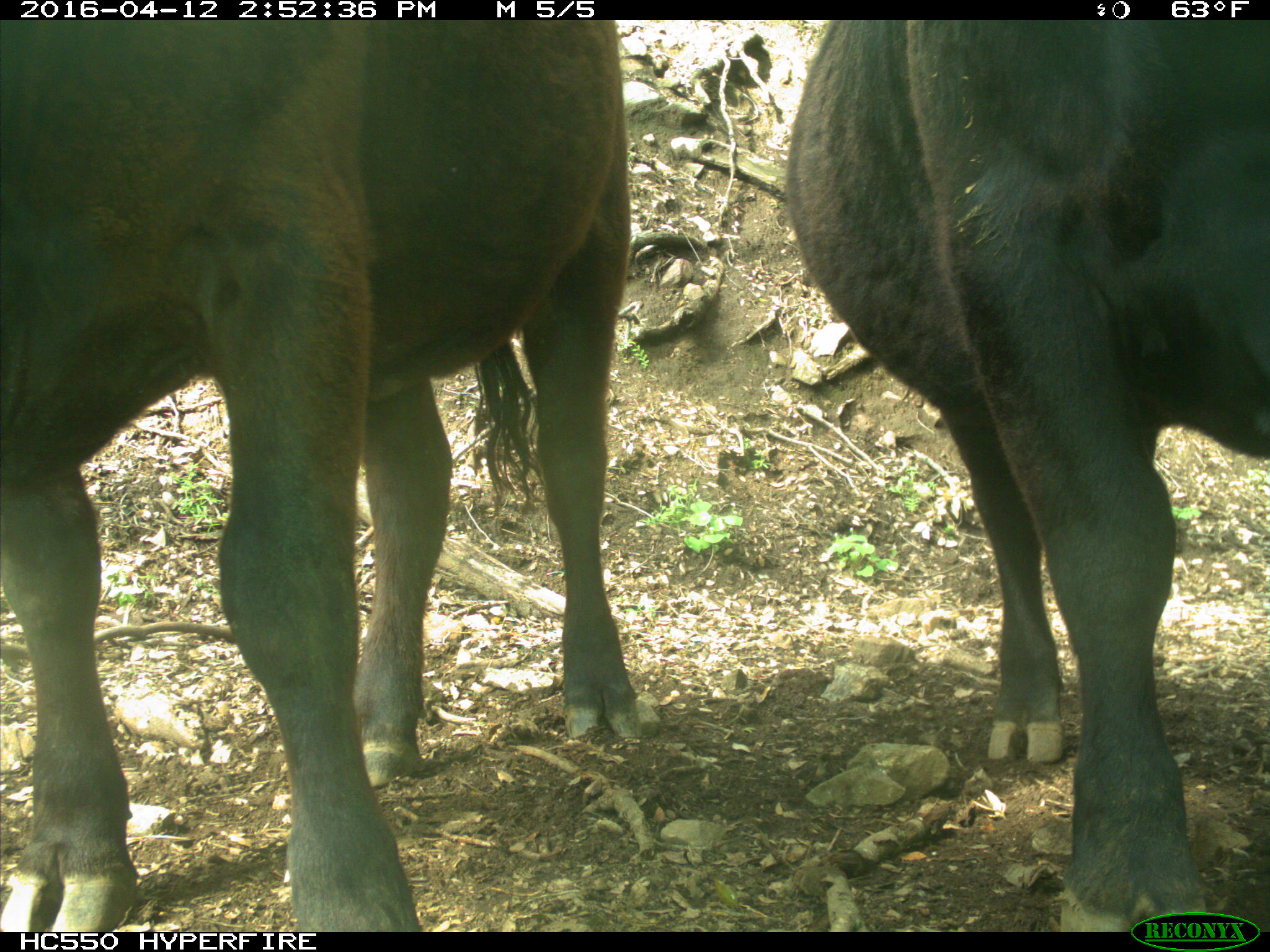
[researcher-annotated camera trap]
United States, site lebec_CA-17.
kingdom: Animalia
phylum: Chordata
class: Mammalia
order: Artiodactyla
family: Bovidae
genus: Bos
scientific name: Bos taurus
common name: domestic cow